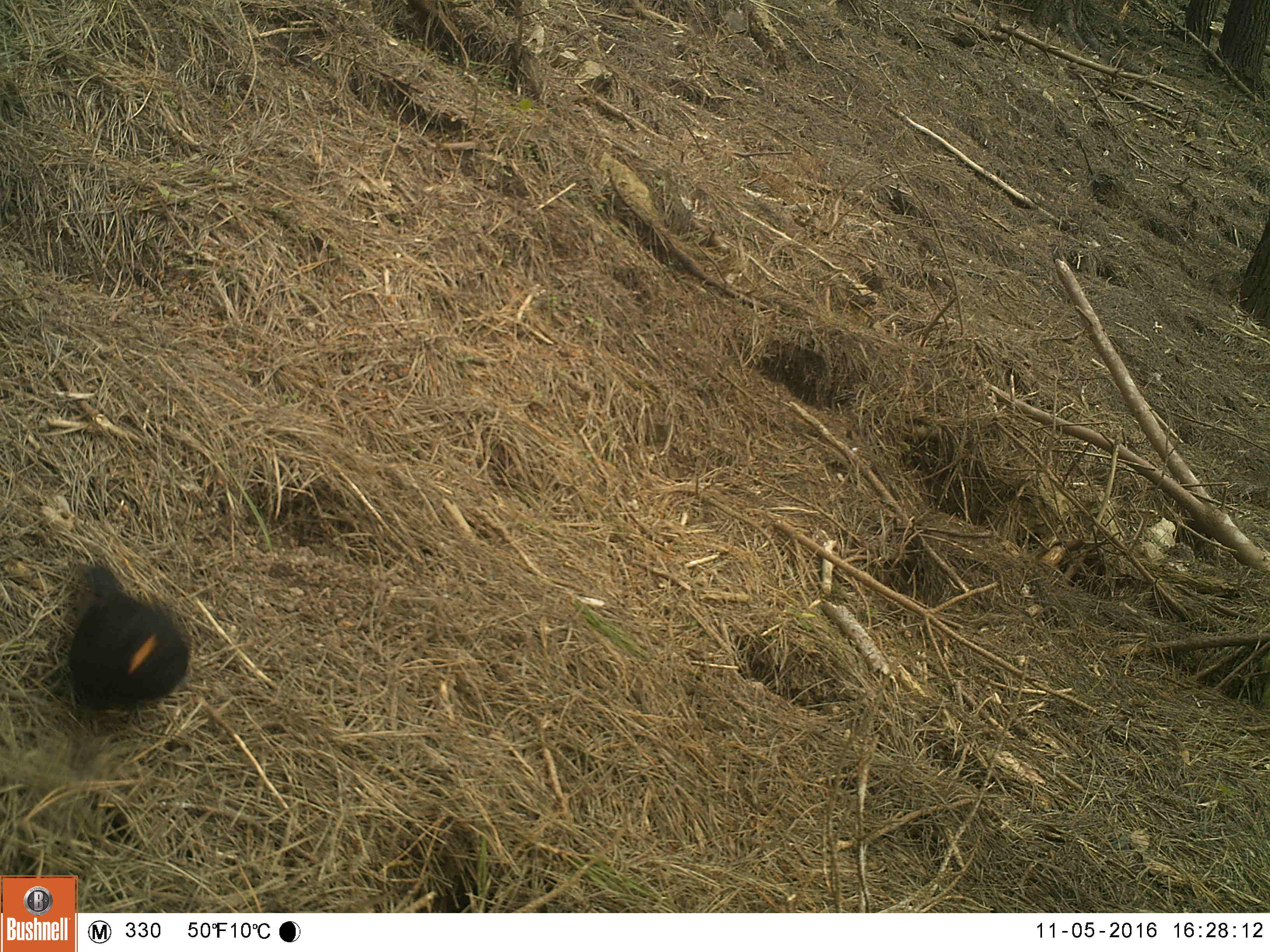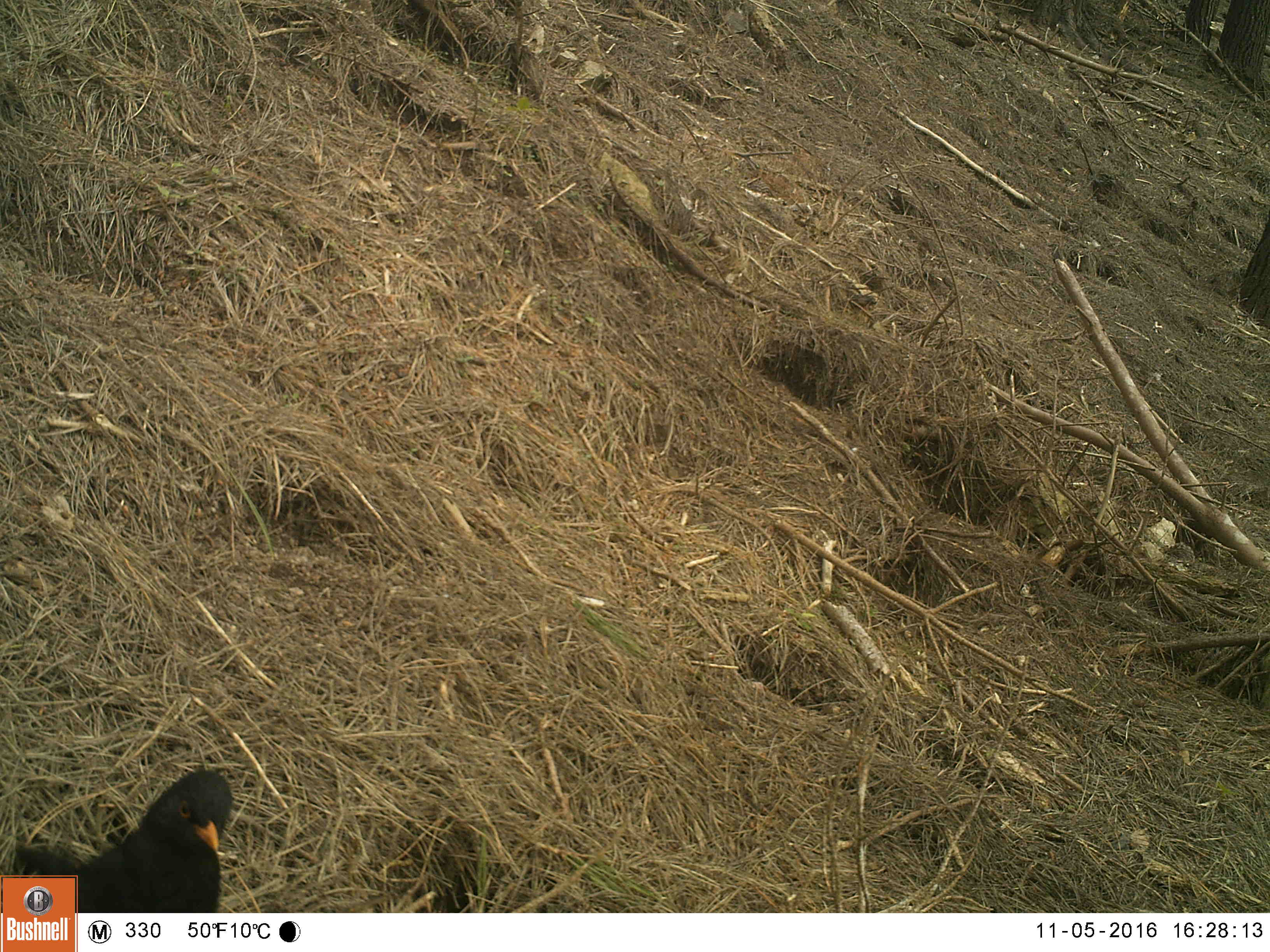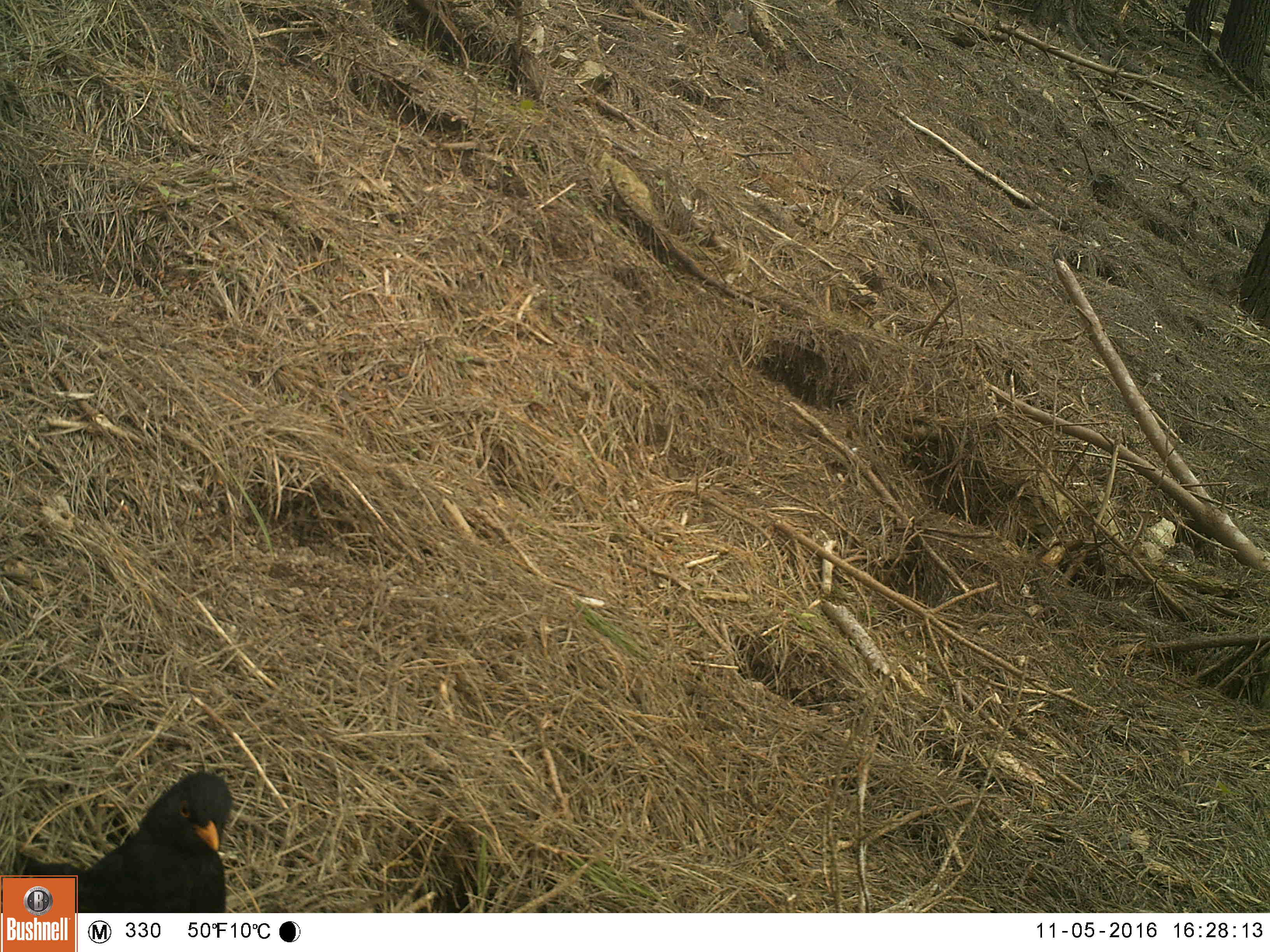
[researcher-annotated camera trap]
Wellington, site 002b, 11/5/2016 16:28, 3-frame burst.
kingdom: Animalia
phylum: Chordata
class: Aves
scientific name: Aves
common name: bird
Bird (Aves).